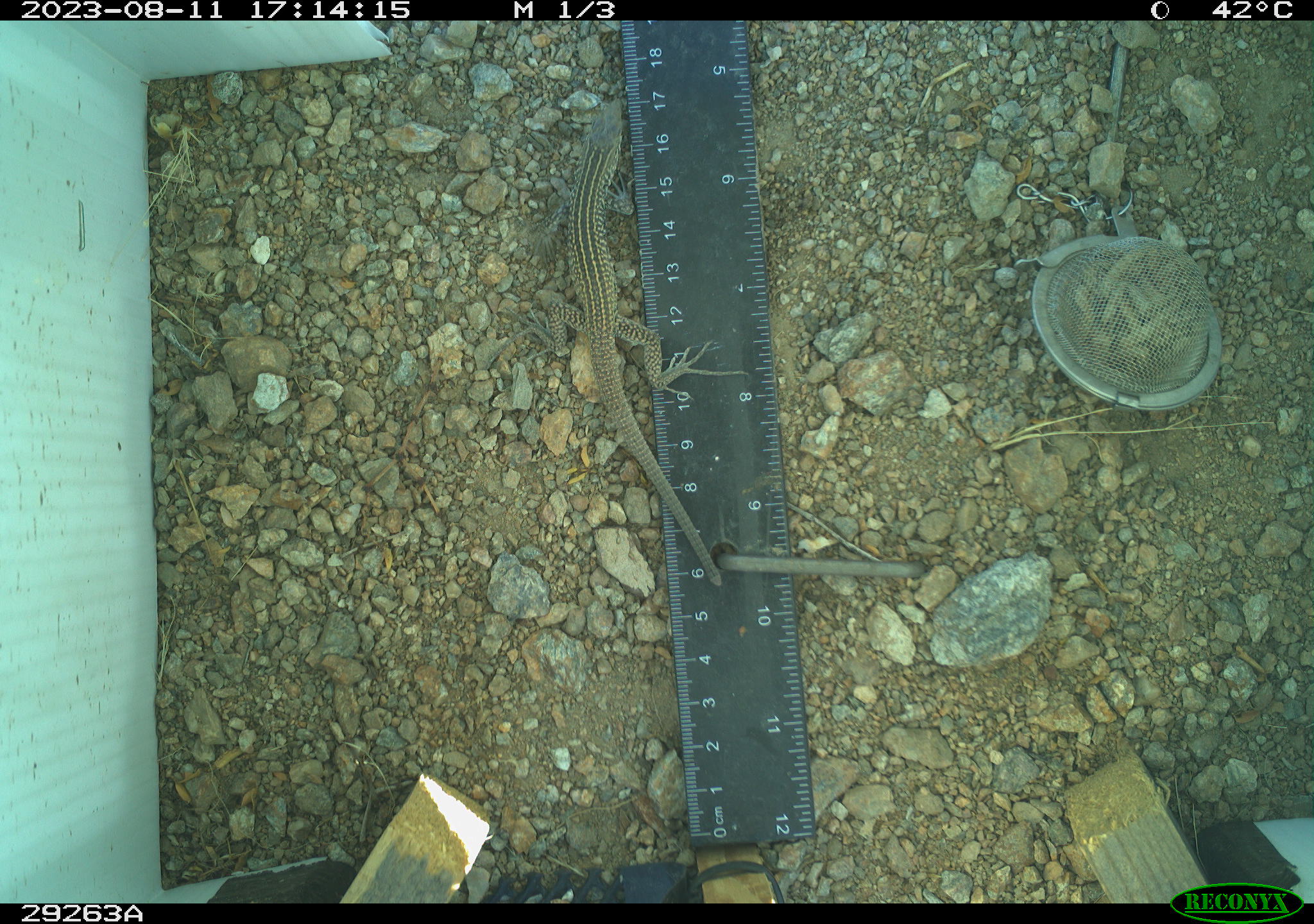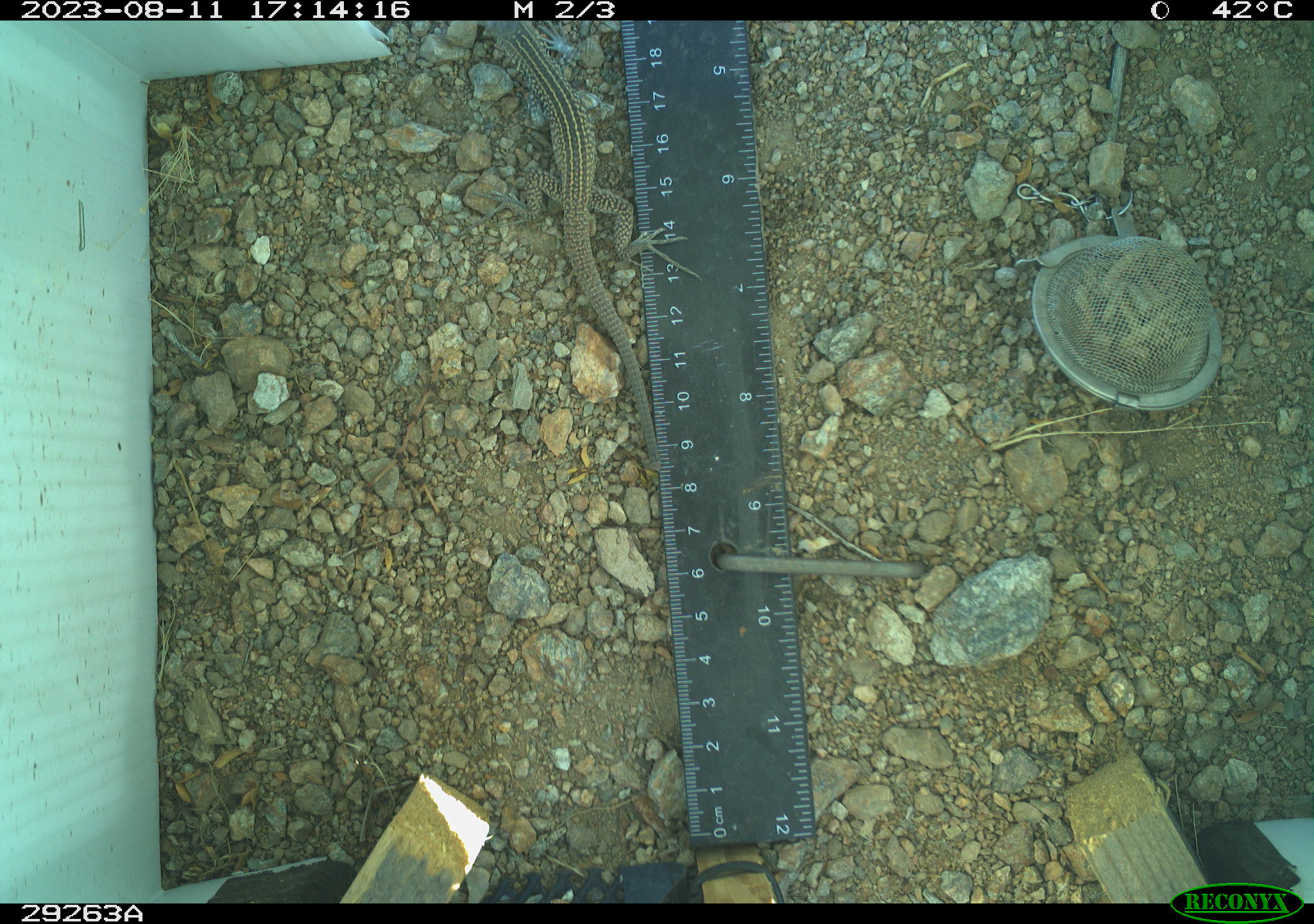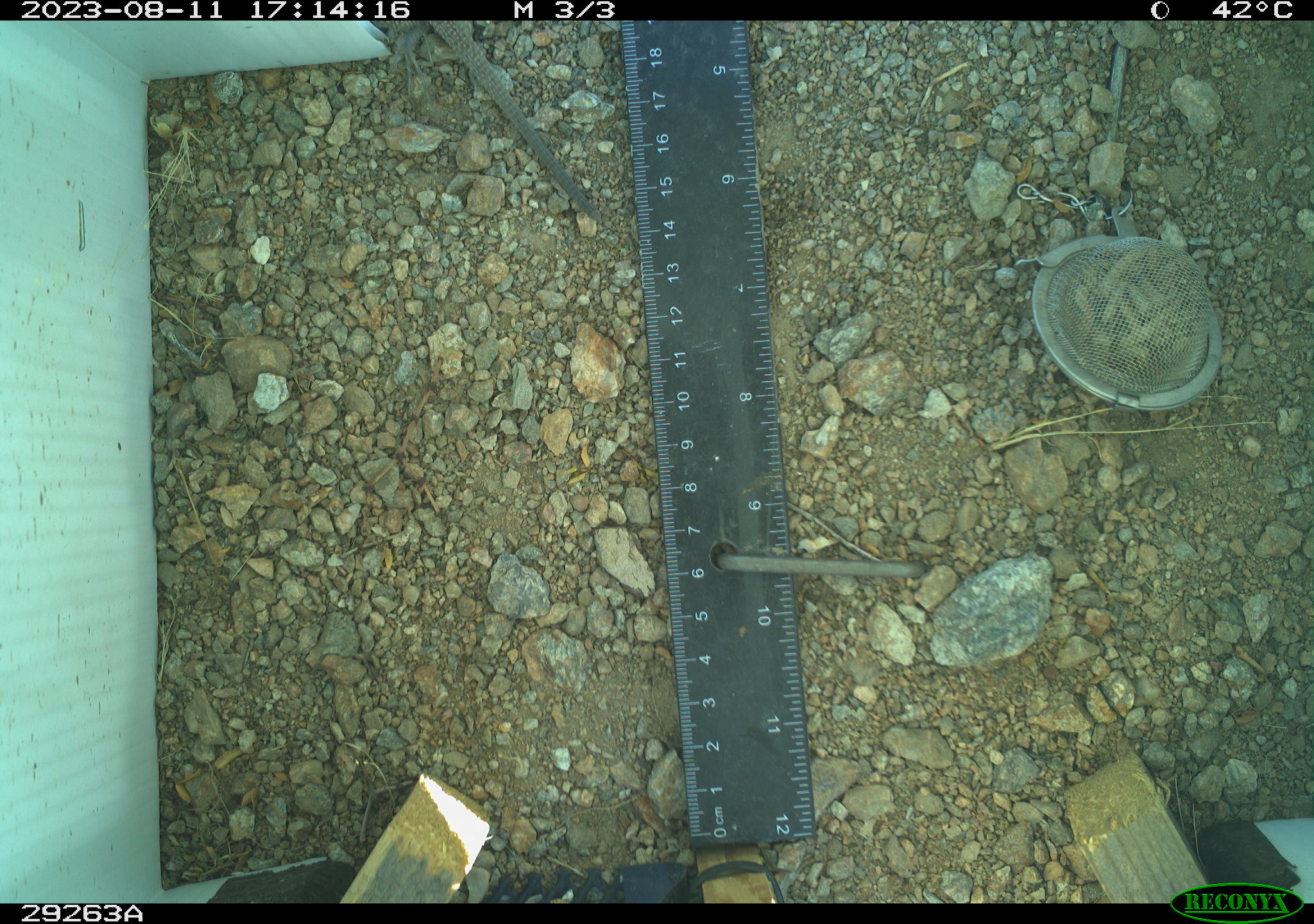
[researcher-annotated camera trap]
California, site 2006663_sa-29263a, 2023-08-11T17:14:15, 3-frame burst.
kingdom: Animalia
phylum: Chordata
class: Reptilia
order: Squamata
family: Teiidae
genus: Aspidoscelis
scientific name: Aspidoscelis tigris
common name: western whiptail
Western whiptail (Aspidoscelis tigris).